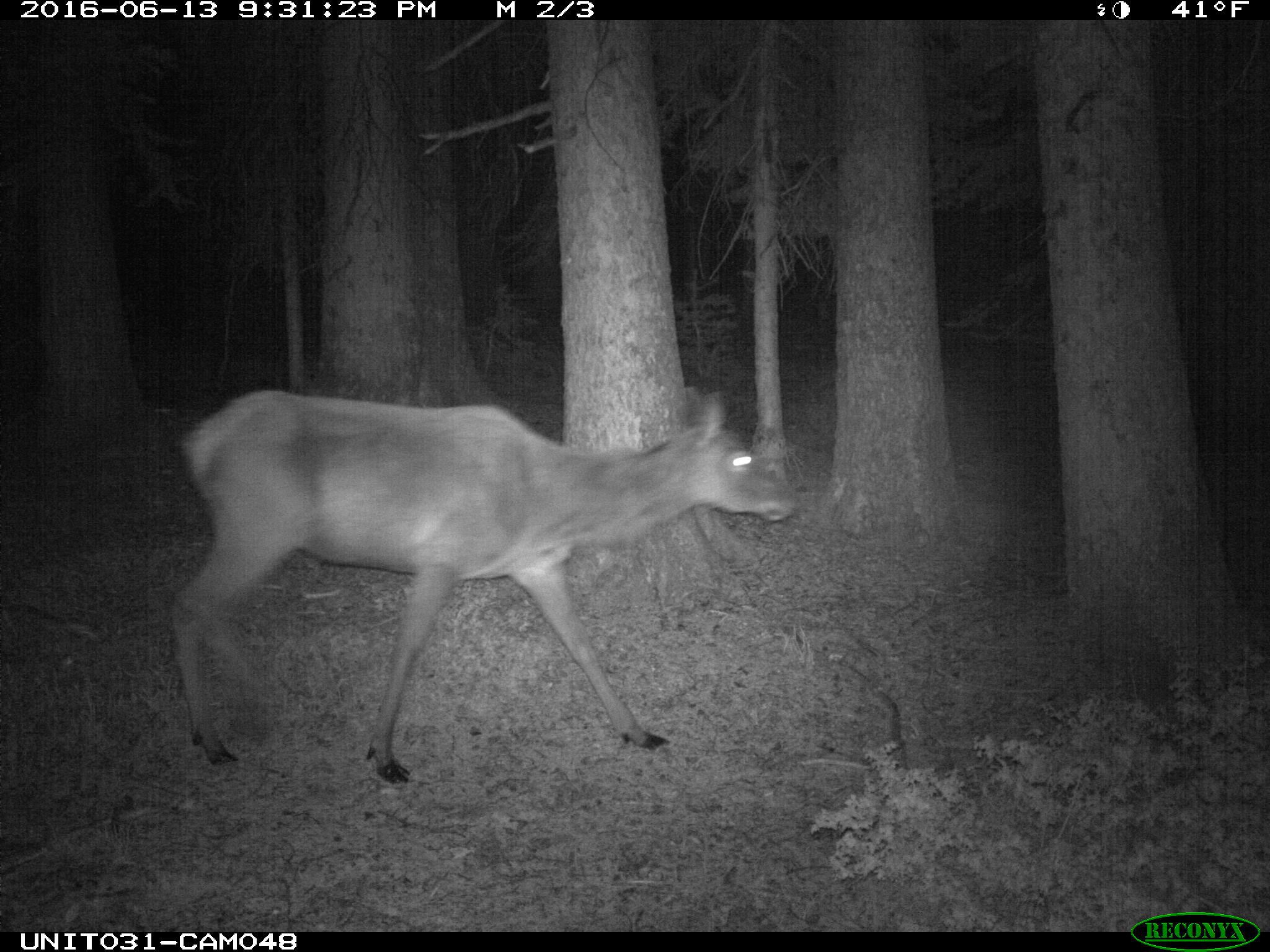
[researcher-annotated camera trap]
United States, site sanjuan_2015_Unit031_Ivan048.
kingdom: Animalia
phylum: Chordata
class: Mammalia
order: Artiodactyla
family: Cervidae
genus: Cervus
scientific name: Cervus elaphus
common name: red deer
Cervus elaphus (red deer).